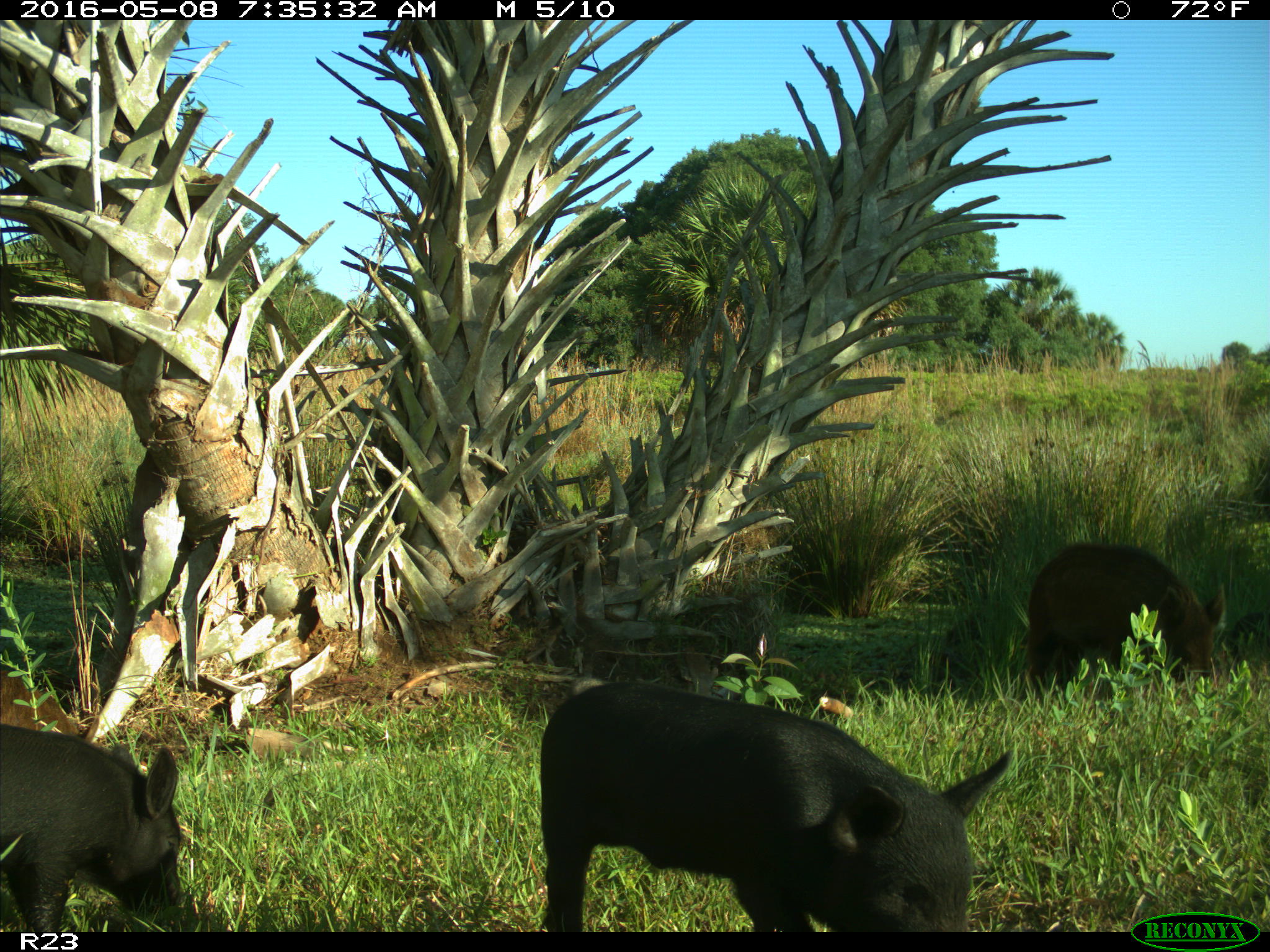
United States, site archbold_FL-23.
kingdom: Animalia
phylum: Chordata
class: Mammalia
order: Artiodactyla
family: Suidae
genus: Sus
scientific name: Sus scrofa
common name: wild boar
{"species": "Sus scrofa (wild boar)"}